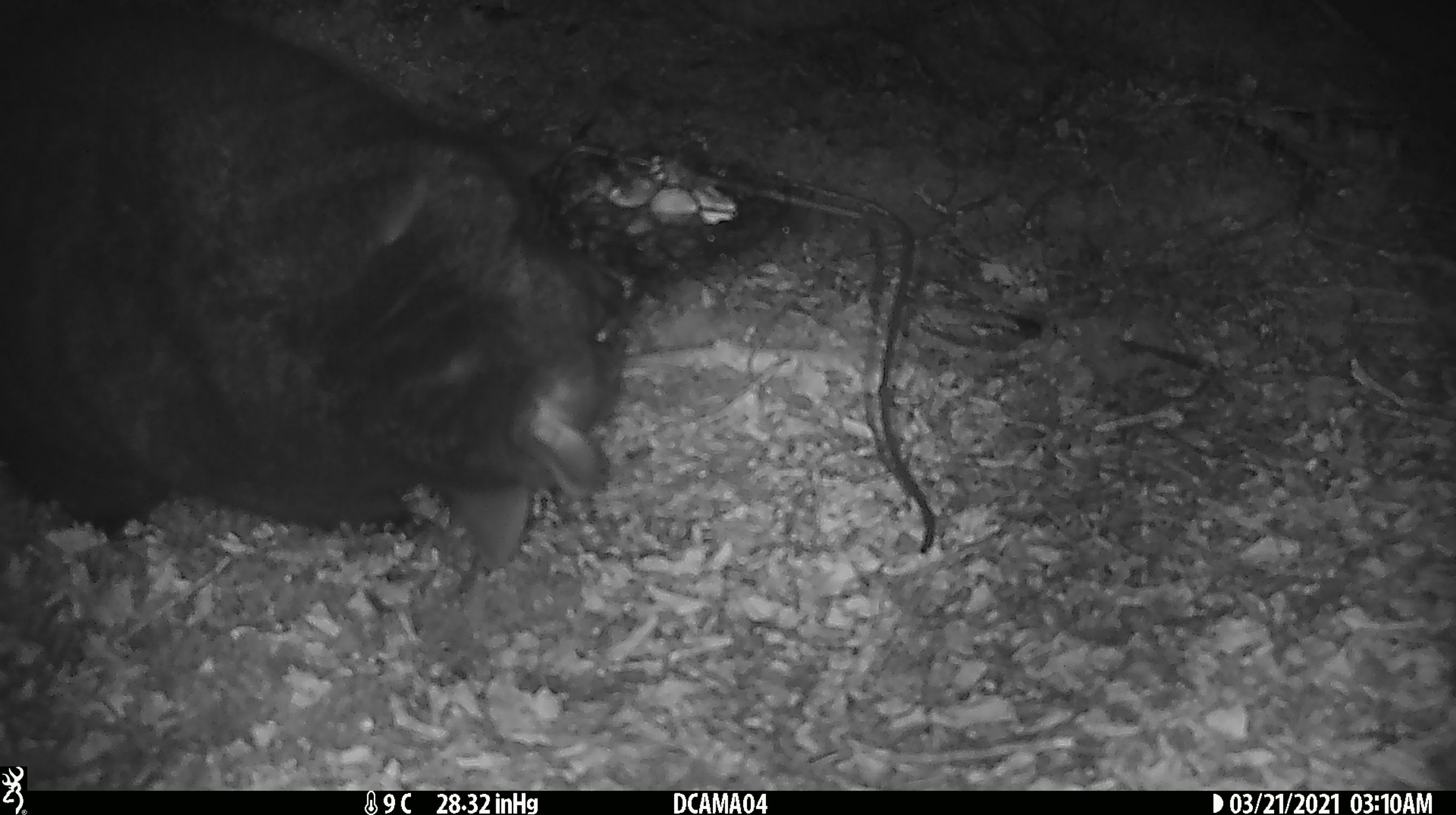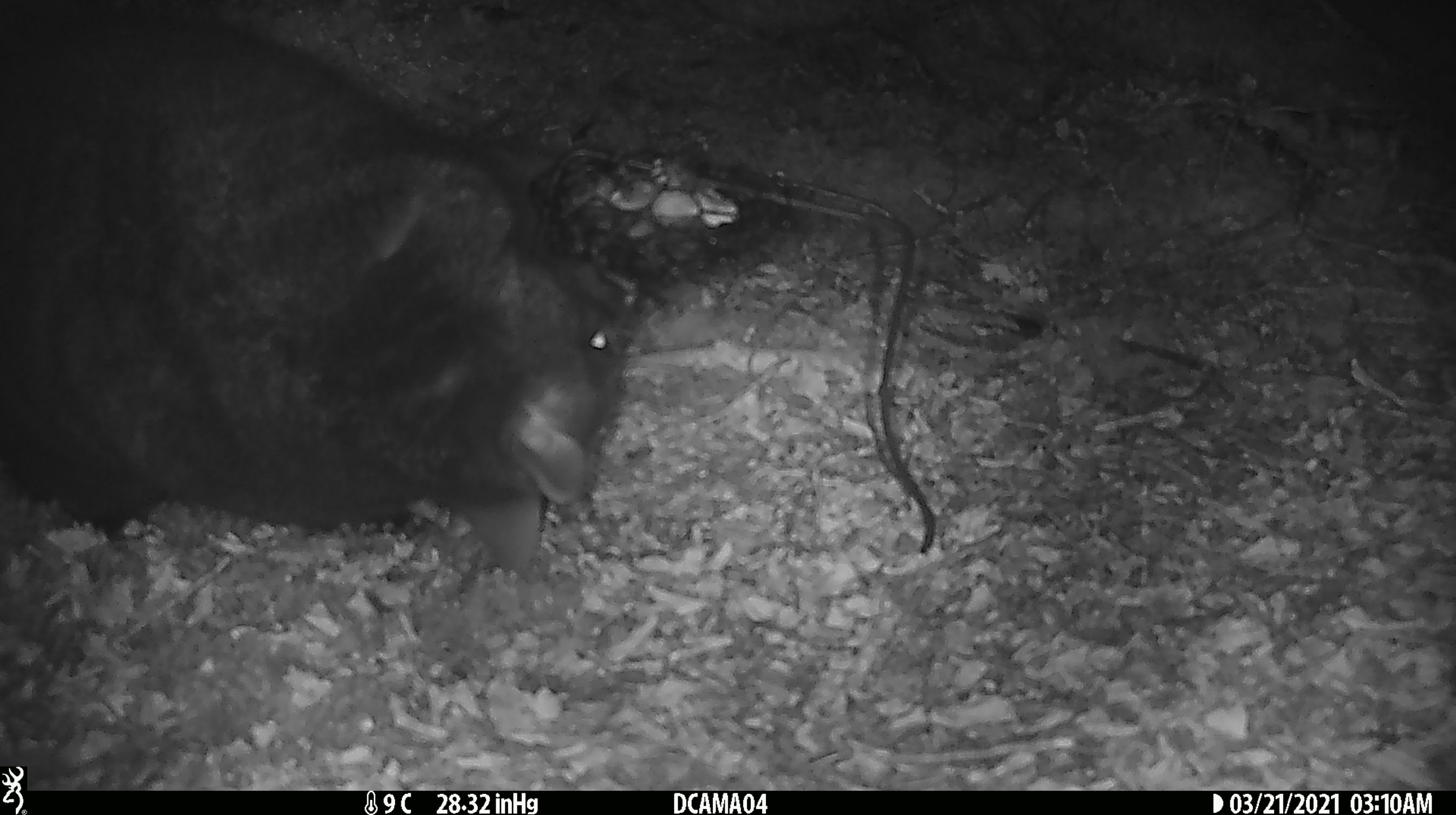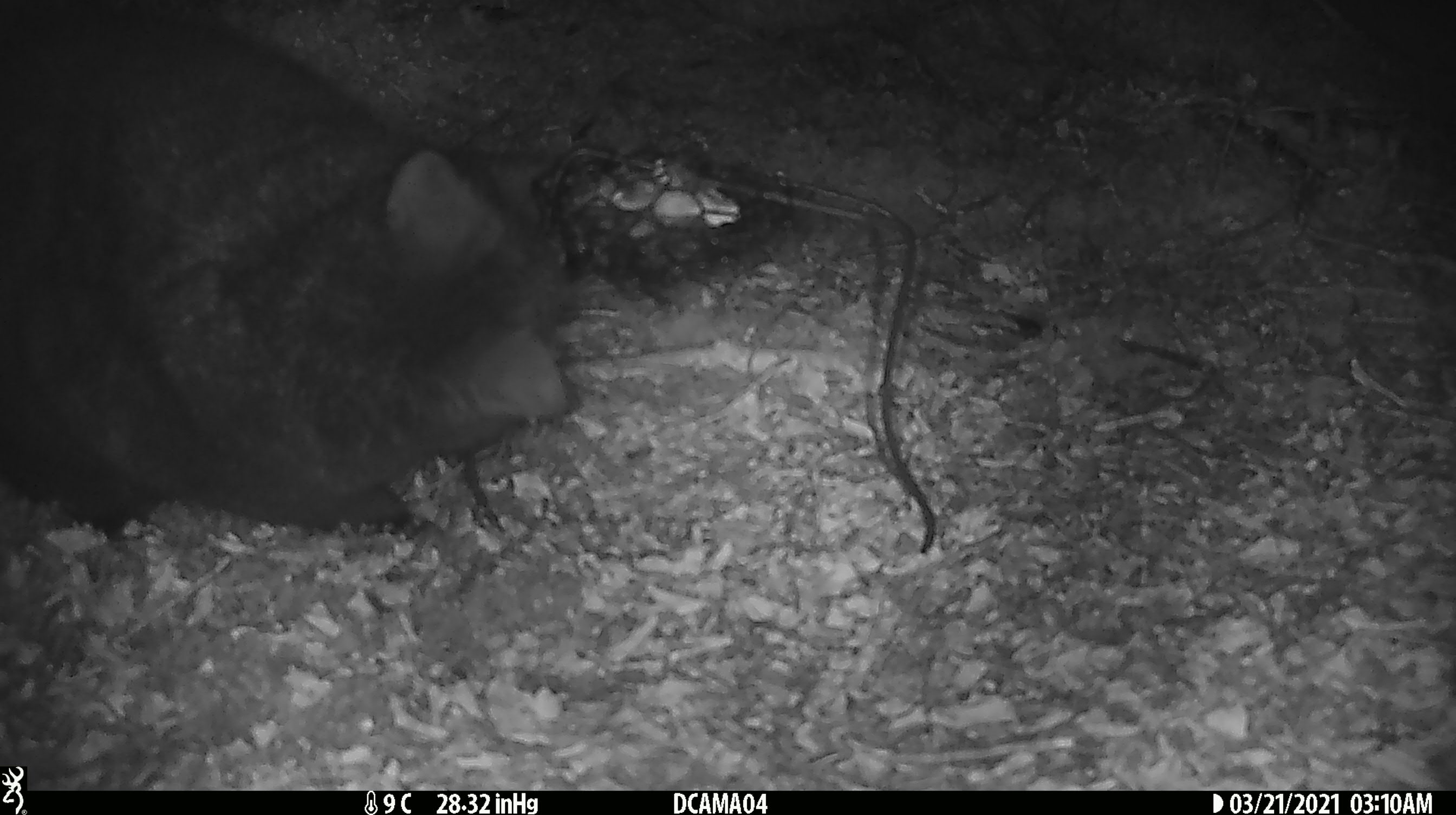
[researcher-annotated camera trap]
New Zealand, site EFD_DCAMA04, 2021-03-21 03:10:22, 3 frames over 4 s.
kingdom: Animalia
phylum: Chordata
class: Mammalia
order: Diprotodontia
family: Phalangeridae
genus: Trichosurus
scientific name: Trichosurus vulpecula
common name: common brushtail possum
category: possum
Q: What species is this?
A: Possum (common brushtail possum) (Trichosurus vulpecula).